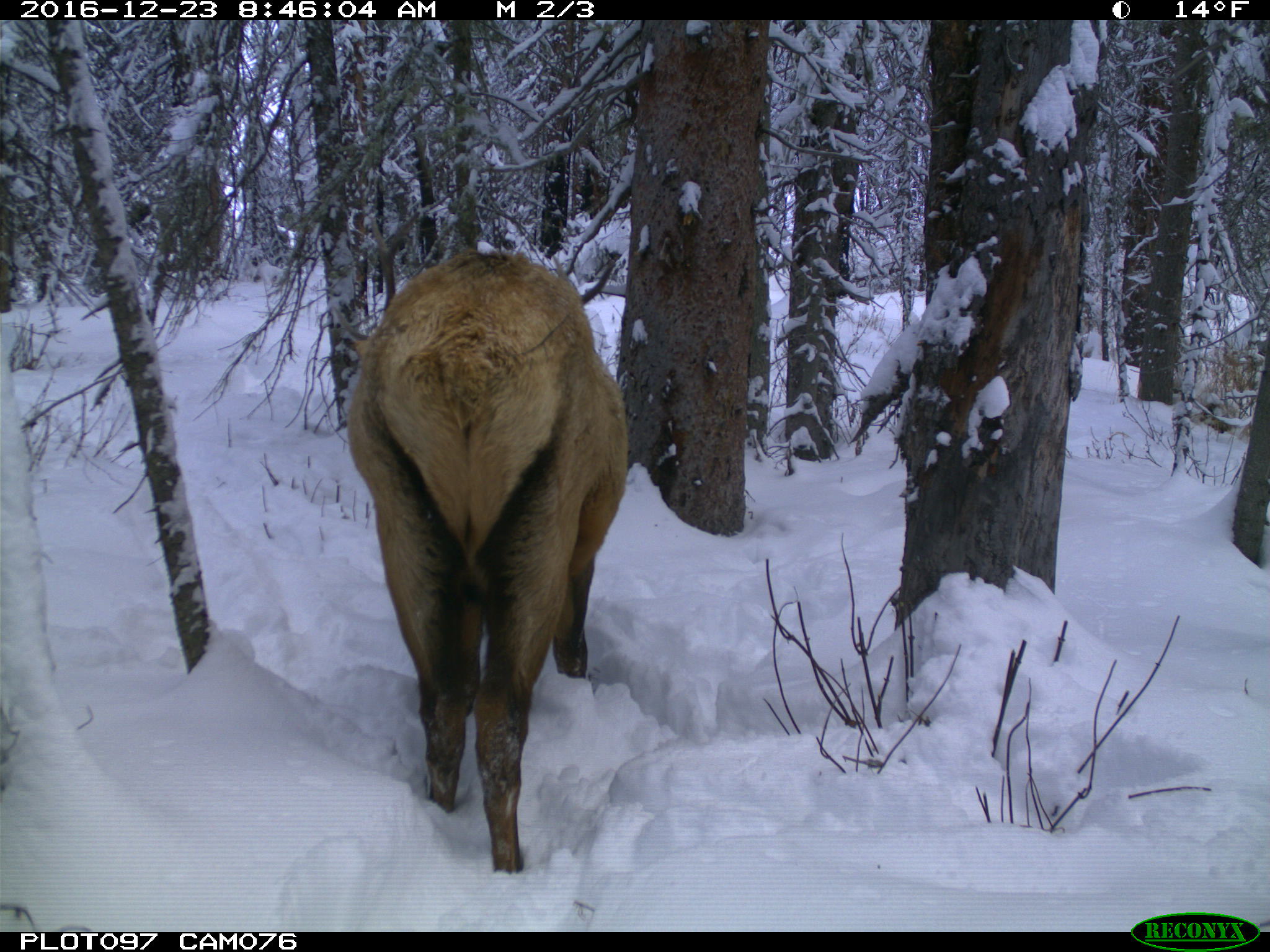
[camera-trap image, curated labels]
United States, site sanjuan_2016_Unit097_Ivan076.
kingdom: Animalia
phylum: Chordata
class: Mammalia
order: Artiodactyla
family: Cervidae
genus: Cervus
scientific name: Cervus elaphus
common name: red deer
Cervus elaphus (red deer).